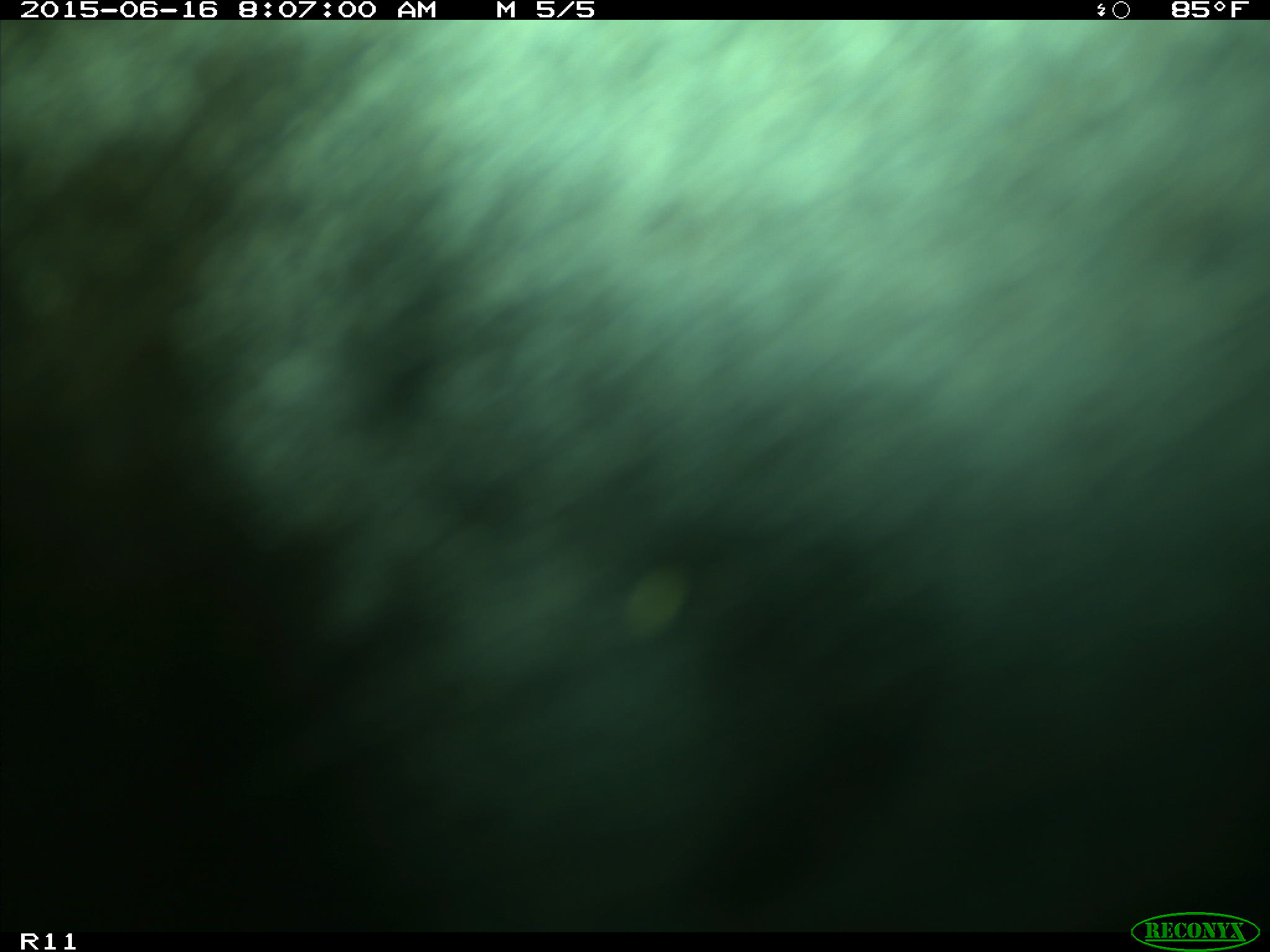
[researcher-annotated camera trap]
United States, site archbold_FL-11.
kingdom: Animalia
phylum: Chordata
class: Mammalia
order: Artiodactyla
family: Bovidae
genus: Bos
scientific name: Bos taurus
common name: domestic cow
Bos taurus (domestic cow).